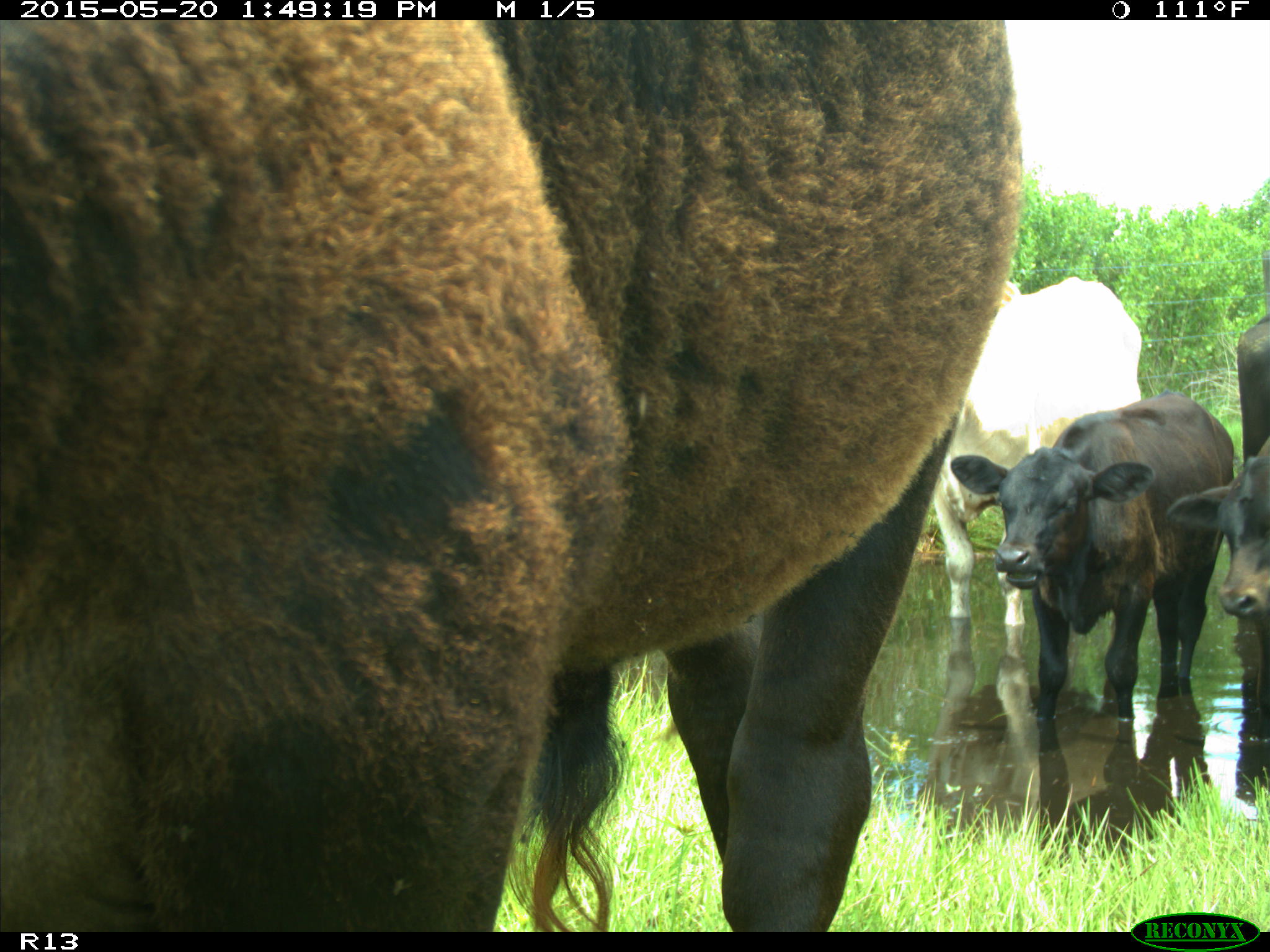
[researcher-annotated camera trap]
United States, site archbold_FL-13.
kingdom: Animalia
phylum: Chordata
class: Mammalia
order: Artiodactyla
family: Bovidae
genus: Bos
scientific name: Bos taurus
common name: domestic cow